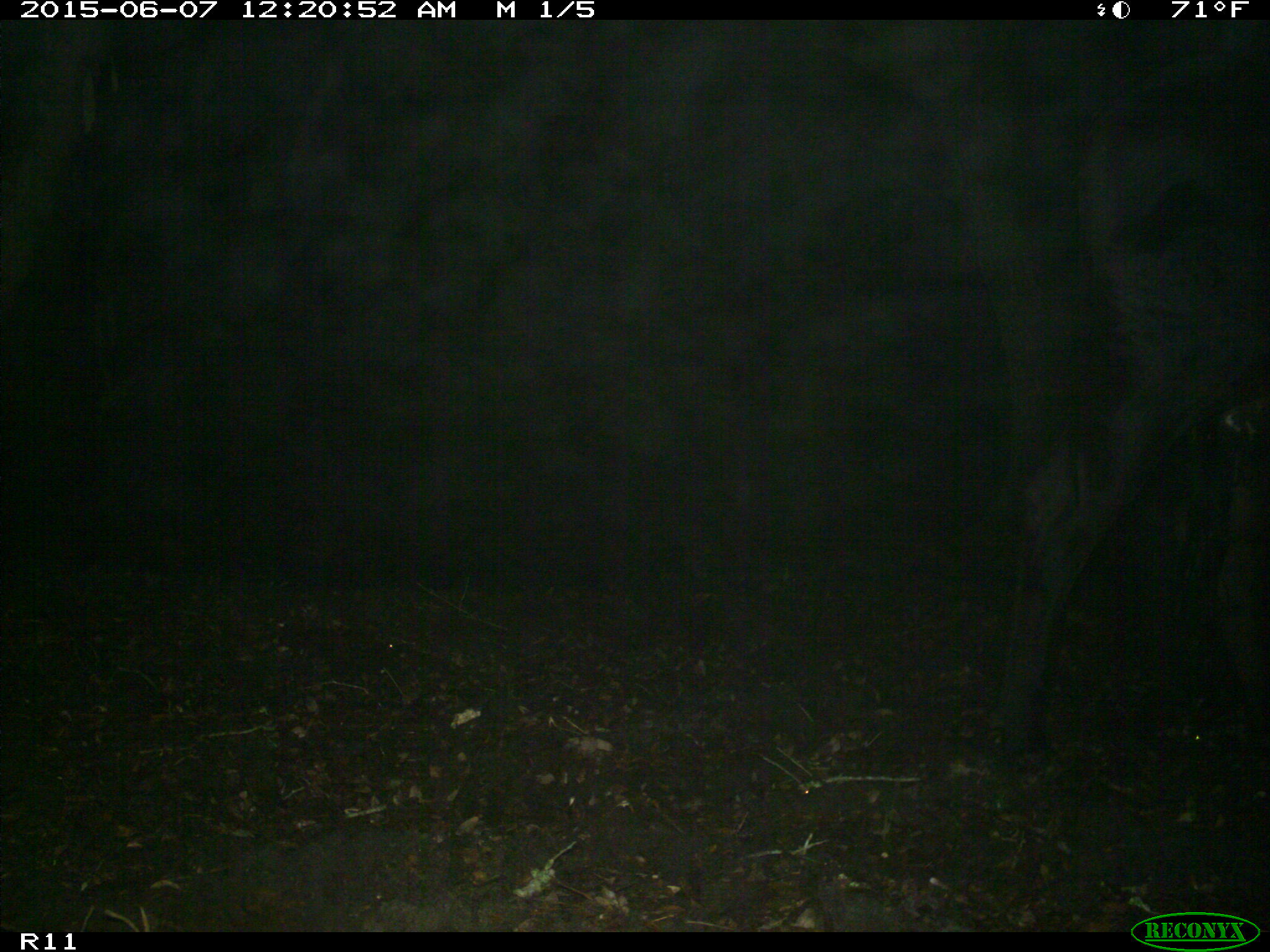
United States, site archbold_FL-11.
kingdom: Animalia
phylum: Chordata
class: Mammalia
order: Artiodactyla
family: Bovidae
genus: Bos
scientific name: Bos taurus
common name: domestic cow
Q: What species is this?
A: Bos taurus (domestic cow).